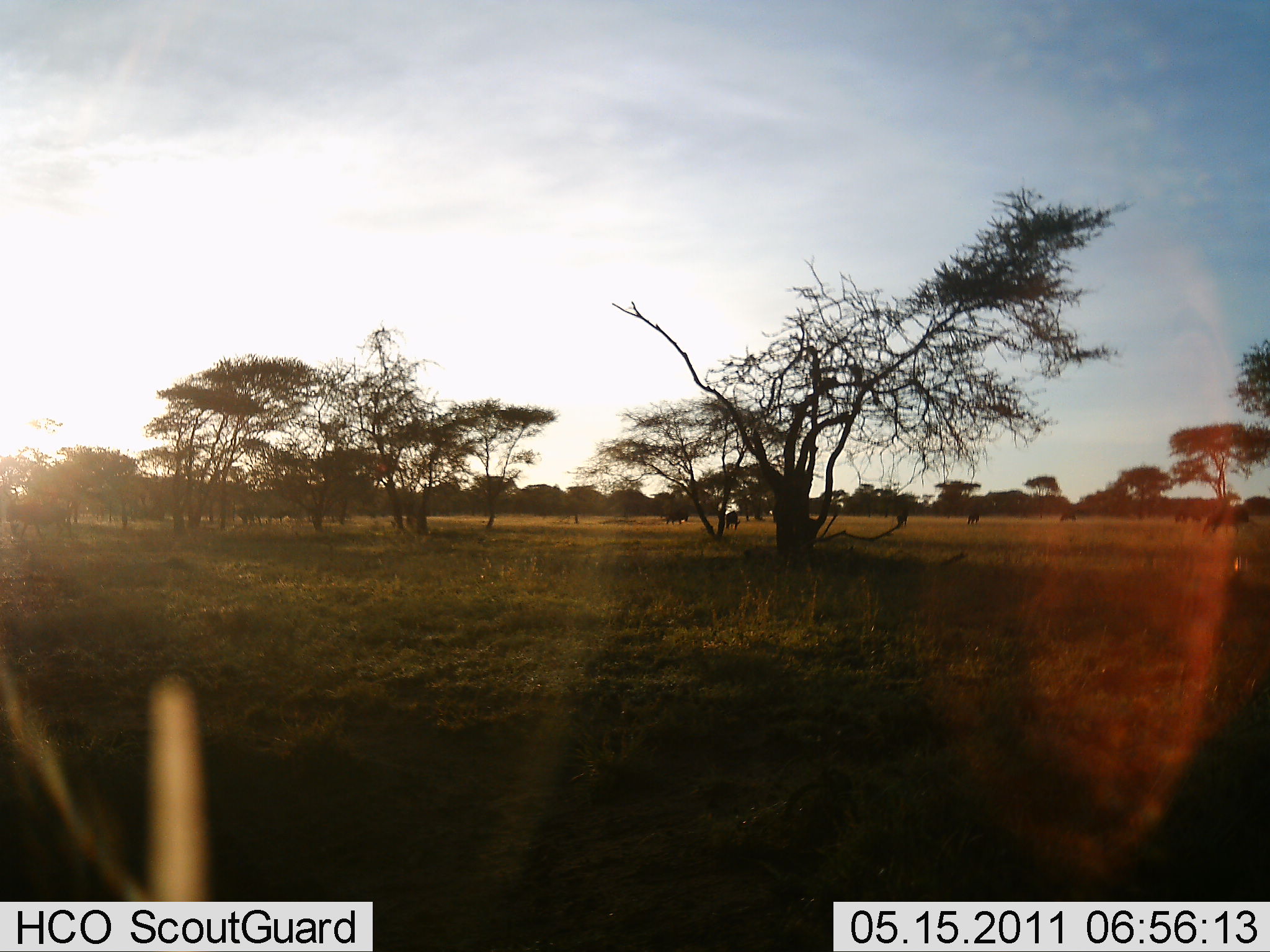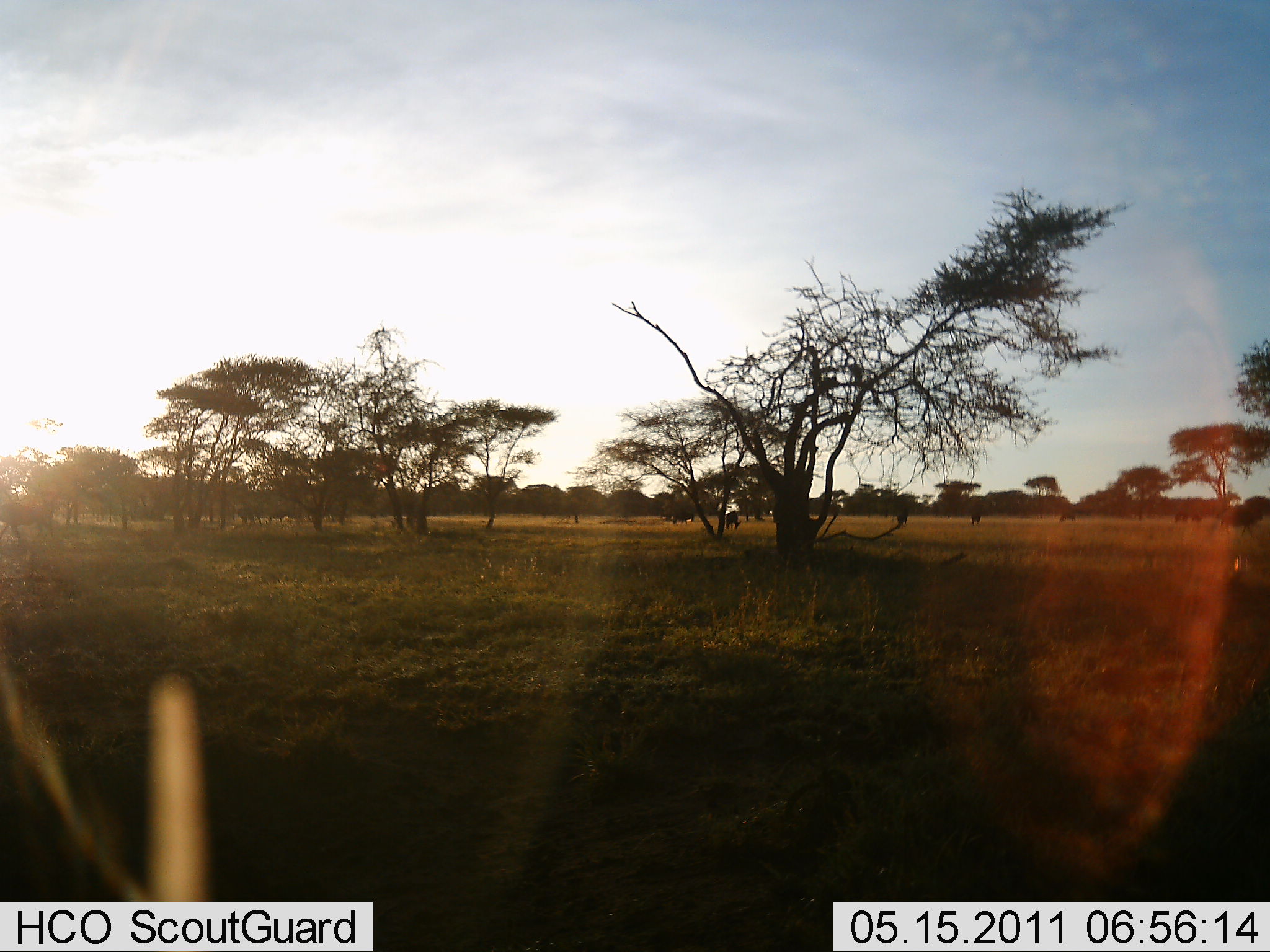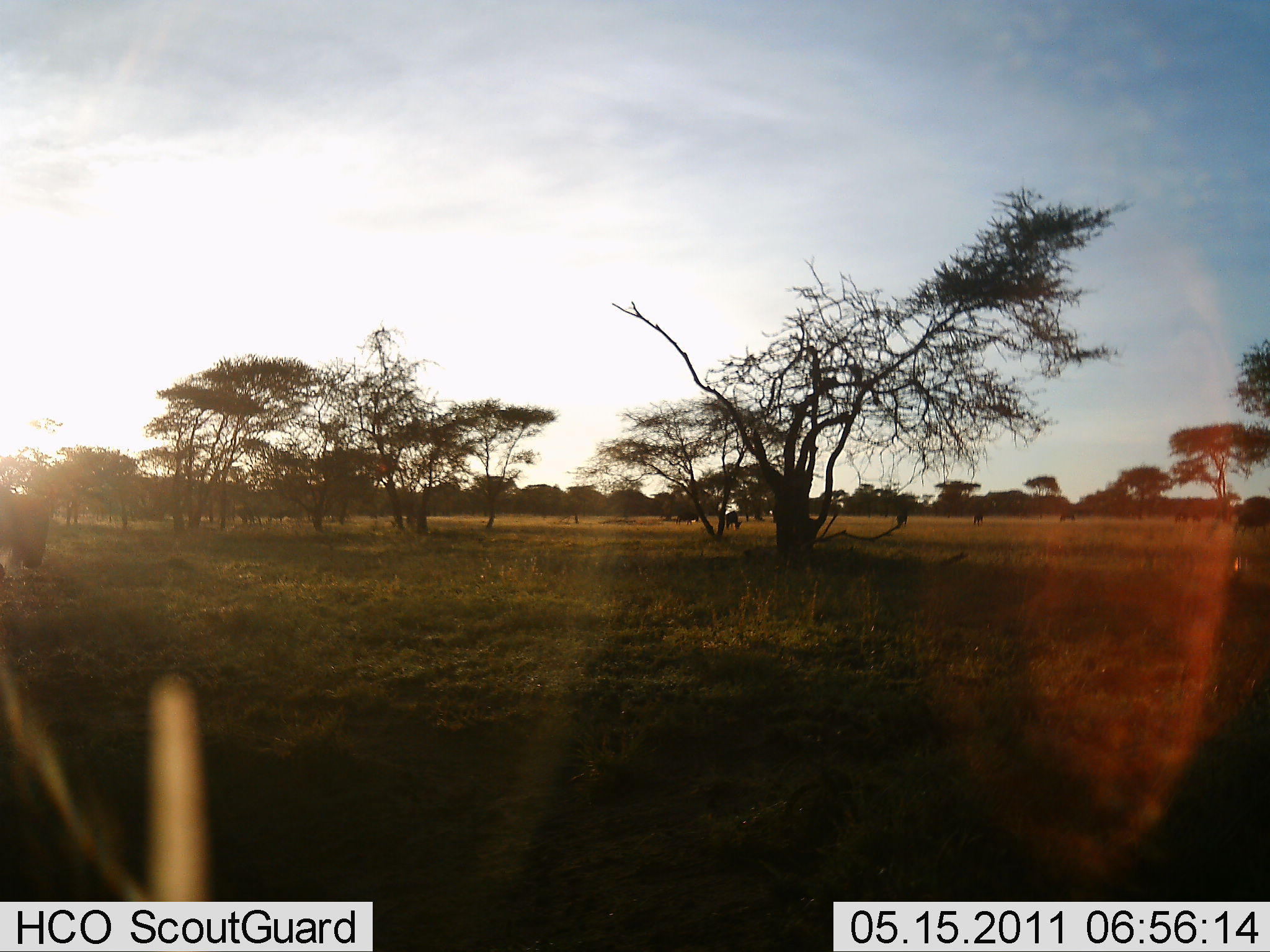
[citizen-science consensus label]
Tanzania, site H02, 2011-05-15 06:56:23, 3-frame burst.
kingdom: Animalia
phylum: Chordata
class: Mammalia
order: Artiodactyla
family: Bovidae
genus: Connochaetes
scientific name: Connochaetes taurinus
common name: blue wildebeest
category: wildebeest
Wildebeest (blue wildebeest) (Connochaetes taurinus), count 6. Behavior (volunteer vote fractions): standing 29%, resting 0%, moving 86%, interacting 0%. Young present (vote fraction): 0%. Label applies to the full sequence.